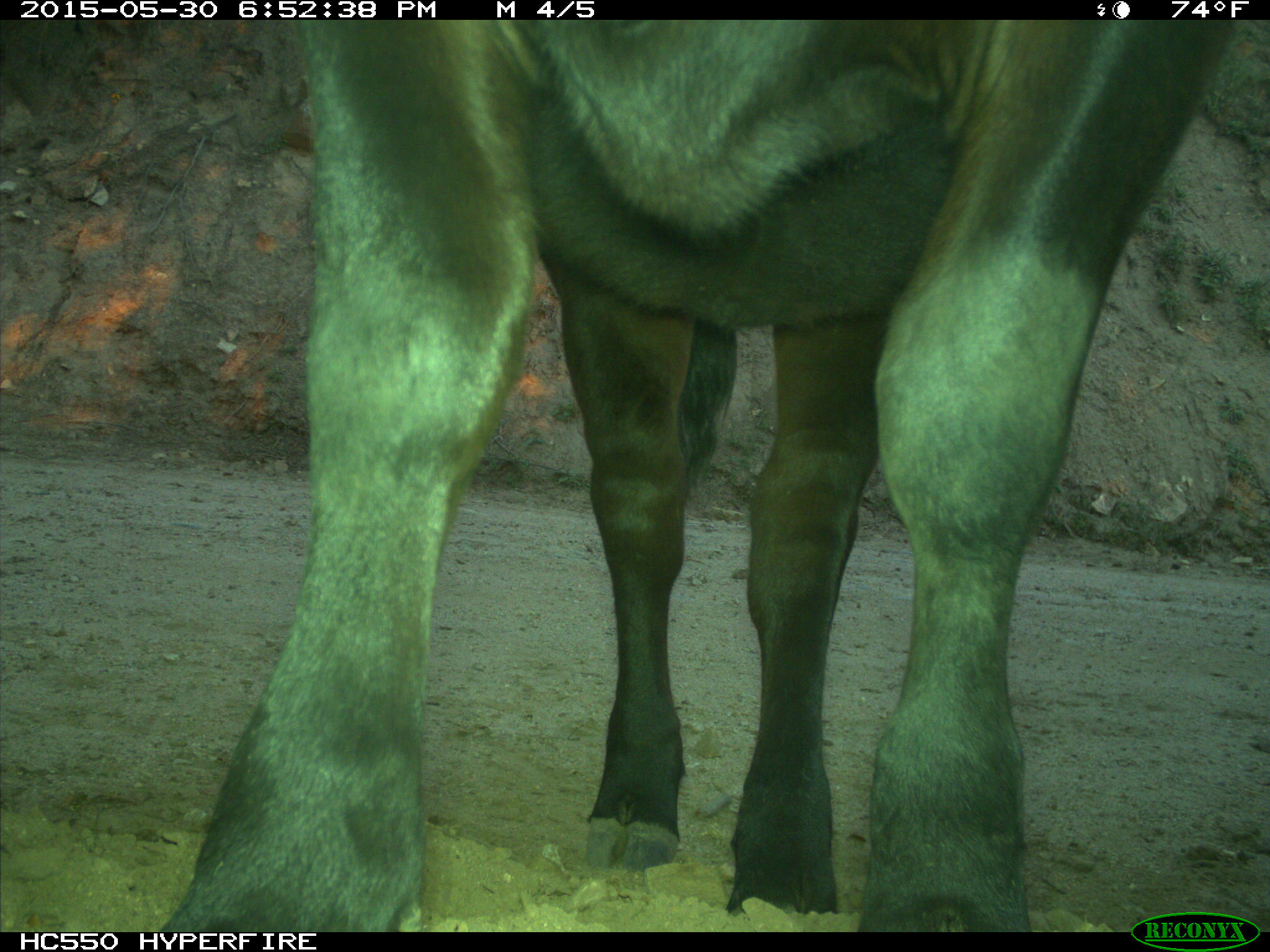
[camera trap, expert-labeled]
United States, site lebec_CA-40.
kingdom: Animalia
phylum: Chordata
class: Mammalia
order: Artiodactyla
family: Bovidae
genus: Bos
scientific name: Bos taurus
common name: domestic cow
Bos taurus (domestic cow).